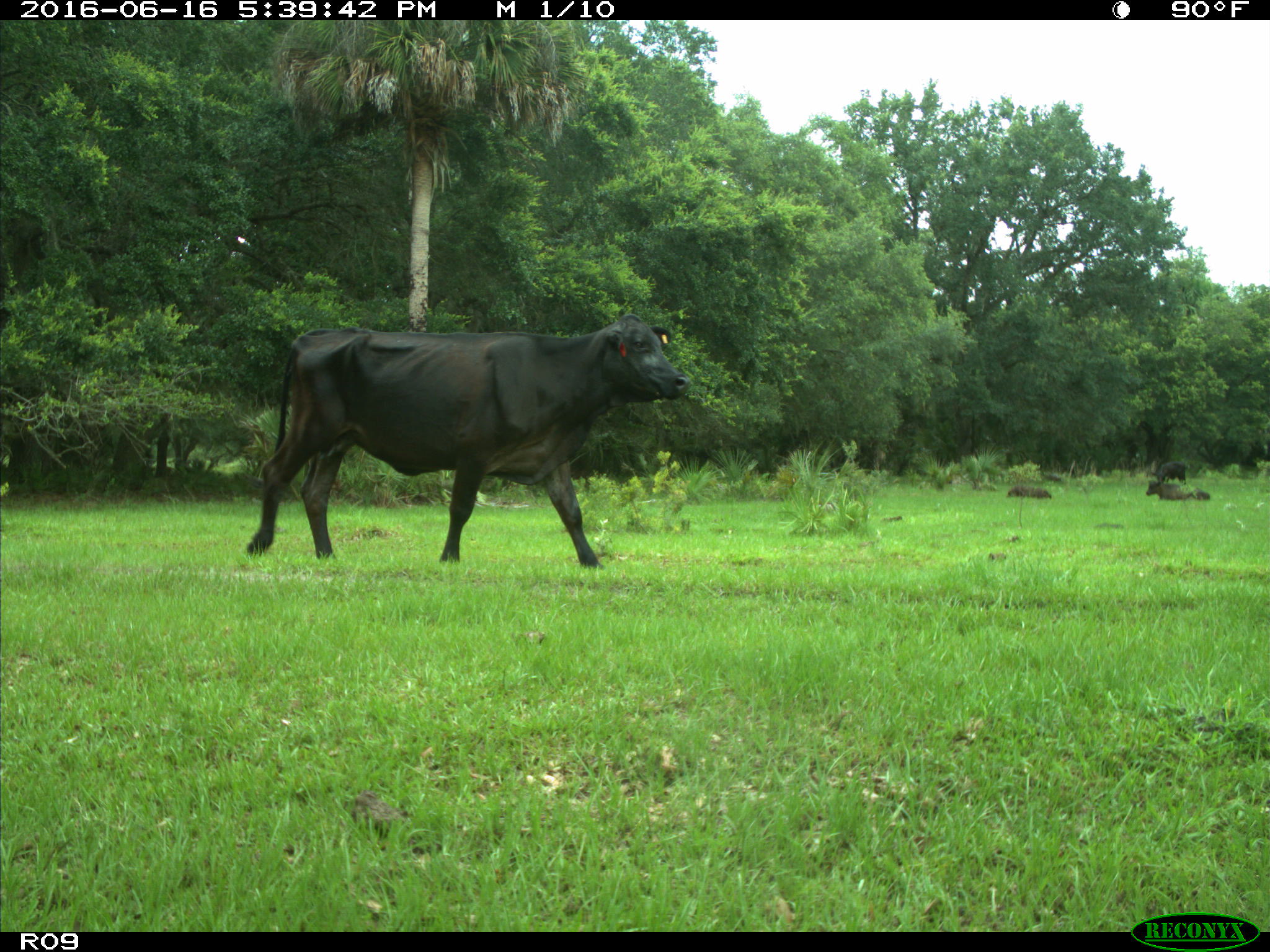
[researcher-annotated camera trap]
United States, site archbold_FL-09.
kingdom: Animalia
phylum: Chordata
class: Mammalia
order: Artiodactyla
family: Bovidae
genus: Bos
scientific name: Bos taurus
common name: domestic cow